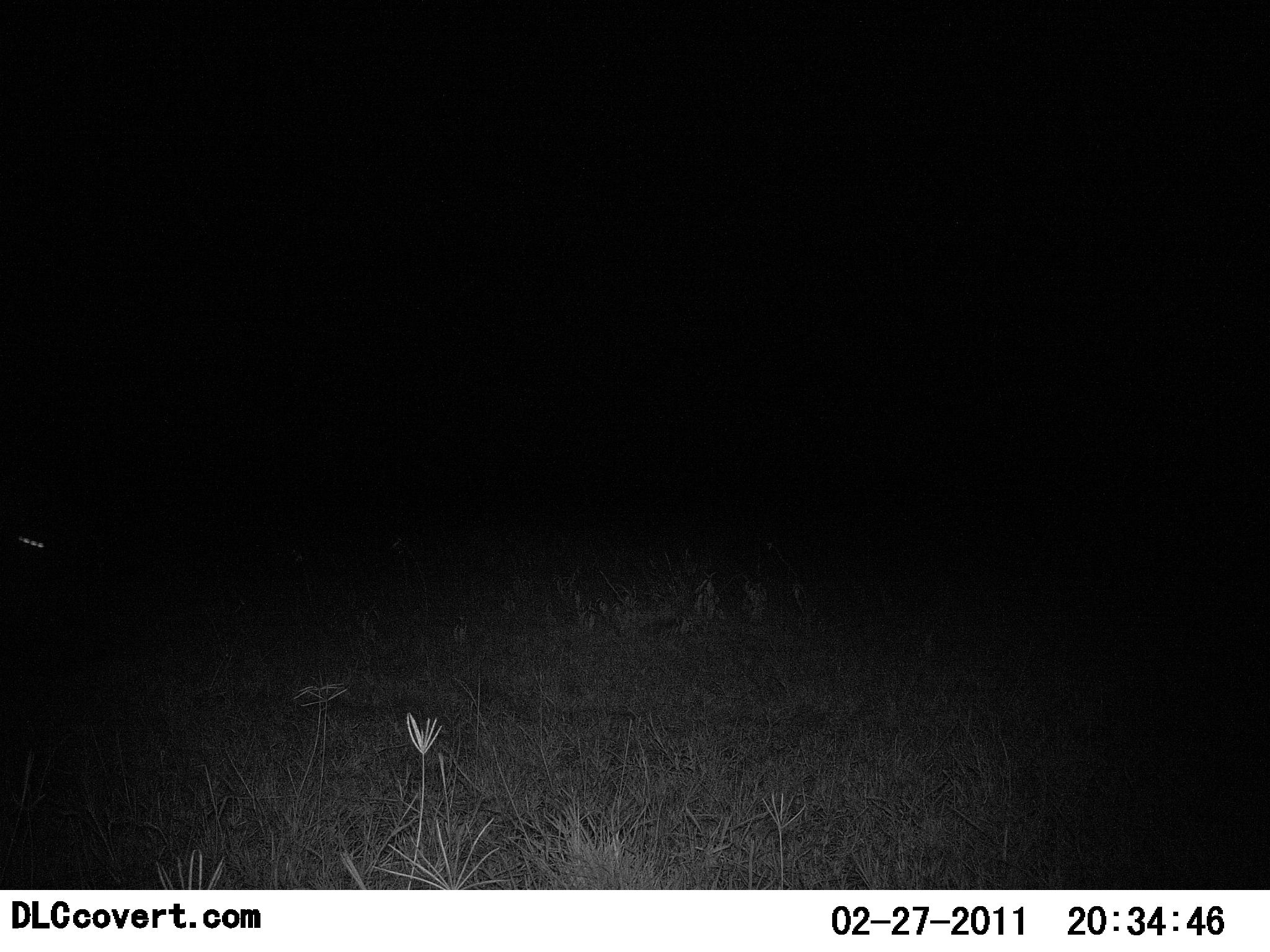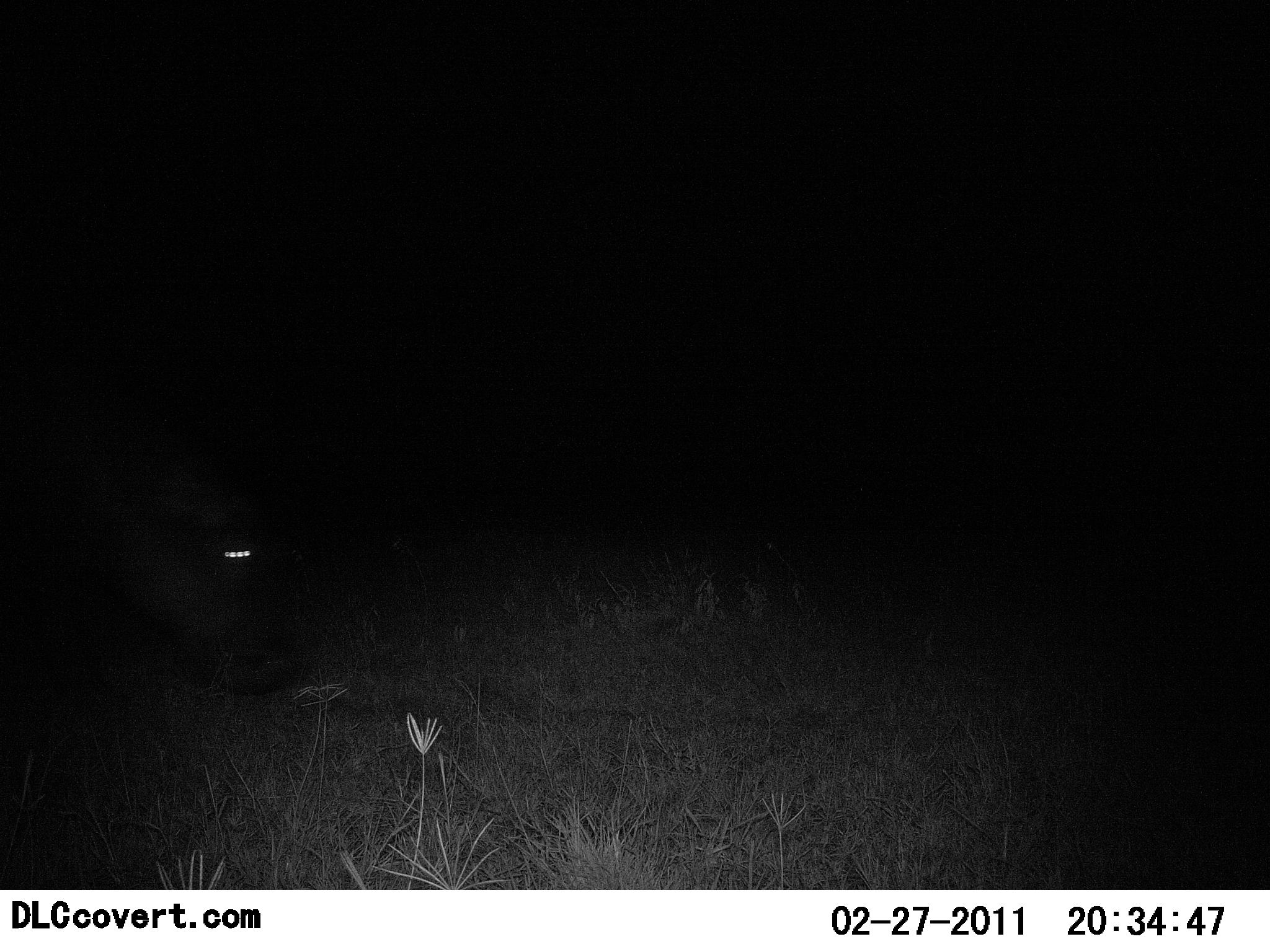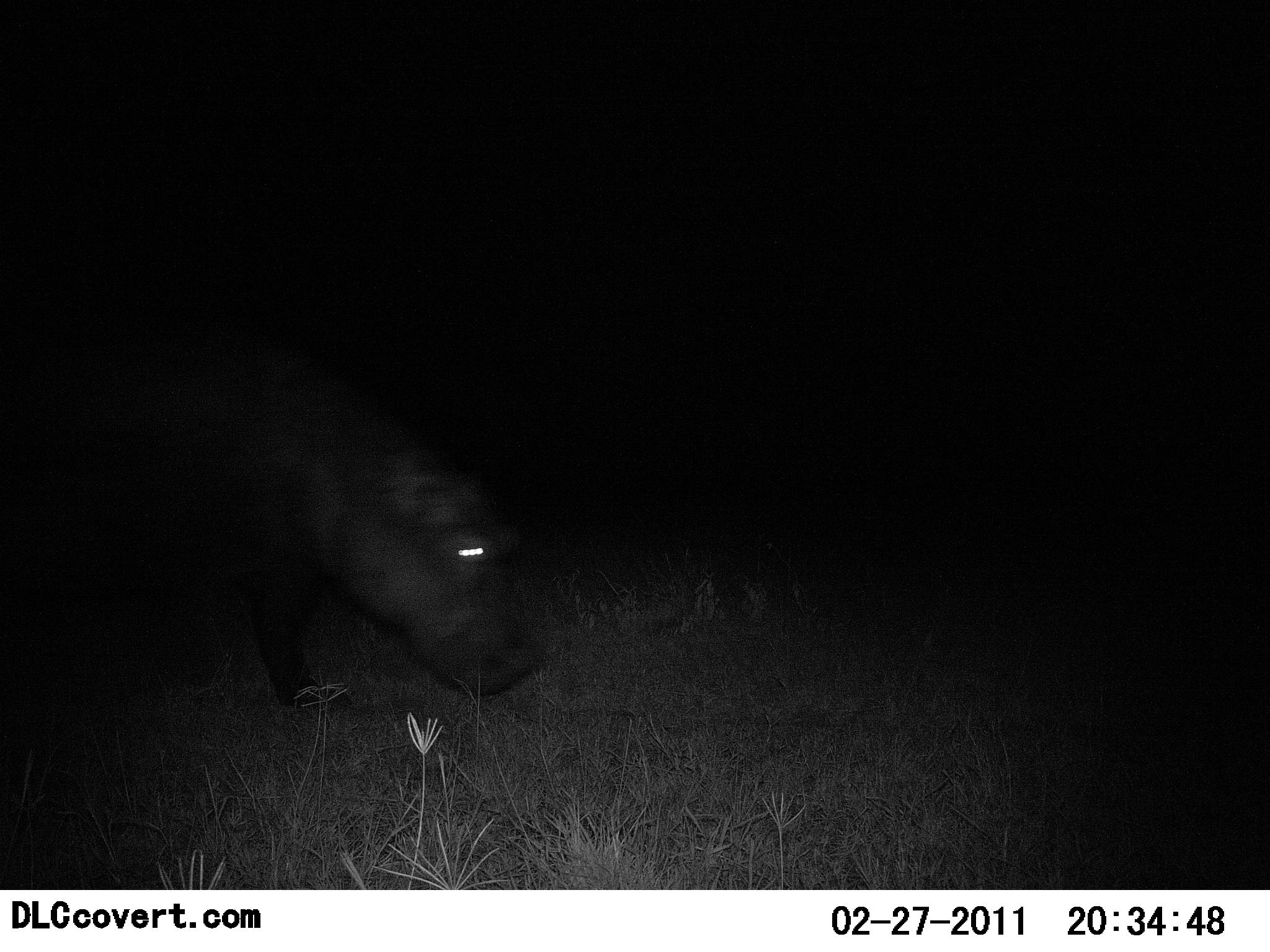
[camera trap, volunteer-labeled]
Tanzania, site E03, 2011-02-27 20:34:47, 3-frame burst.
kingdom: Animalia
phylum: Chordata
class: Mammalia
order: Artiodactyla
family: Hippopotamidae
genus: Hippopotamus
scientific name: Hippopotamus amphibius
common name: hippopotamus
Hippopotamus (Hippopotamus amphibius), count 1. Behavior (volunteer vote fractions): standing 0%, resting 0%, moving 100%, interacting 0%. Young present (vote fraction): 0%. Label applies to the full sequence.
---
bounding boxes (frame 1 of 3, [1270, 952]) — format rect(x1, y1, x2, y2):
animal: rect(0, 502, 87, 616)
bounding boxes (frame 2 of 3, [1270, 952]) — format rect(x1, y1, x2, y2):
animal: rect(0, 386, 310, 693)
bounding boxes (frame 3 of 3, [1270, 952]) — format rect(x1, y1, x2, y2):
animal: rect(0, 290, 545, 710)